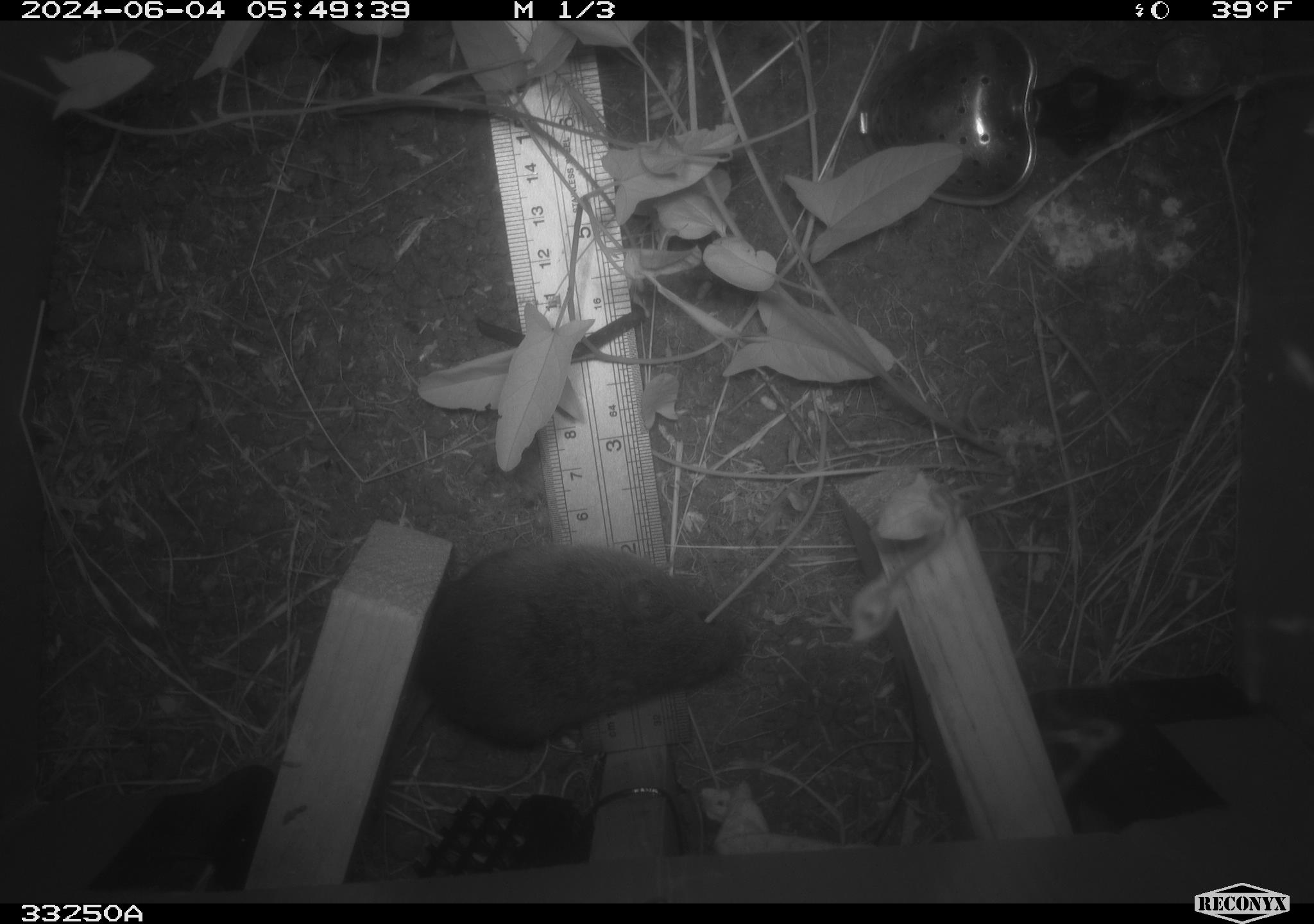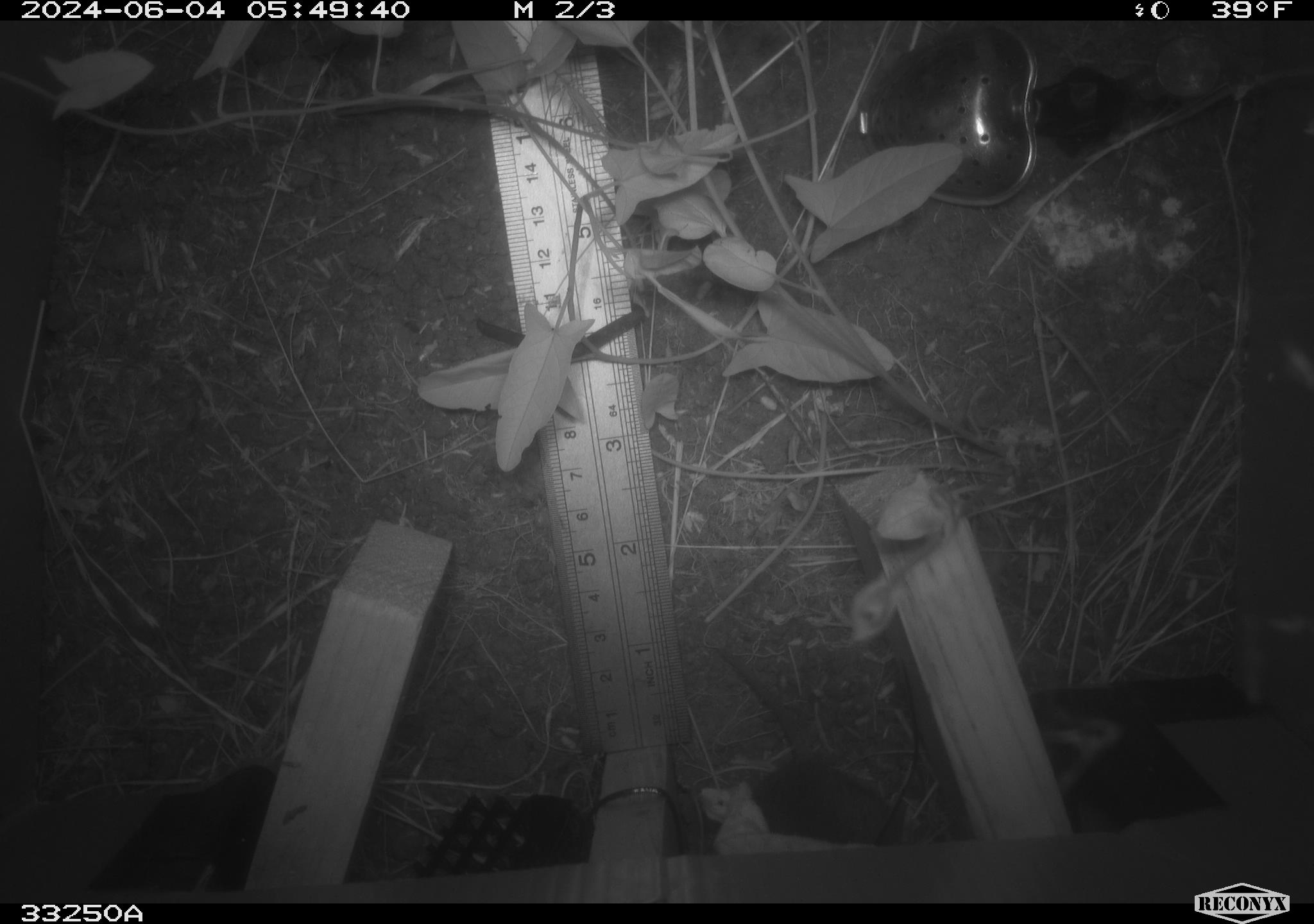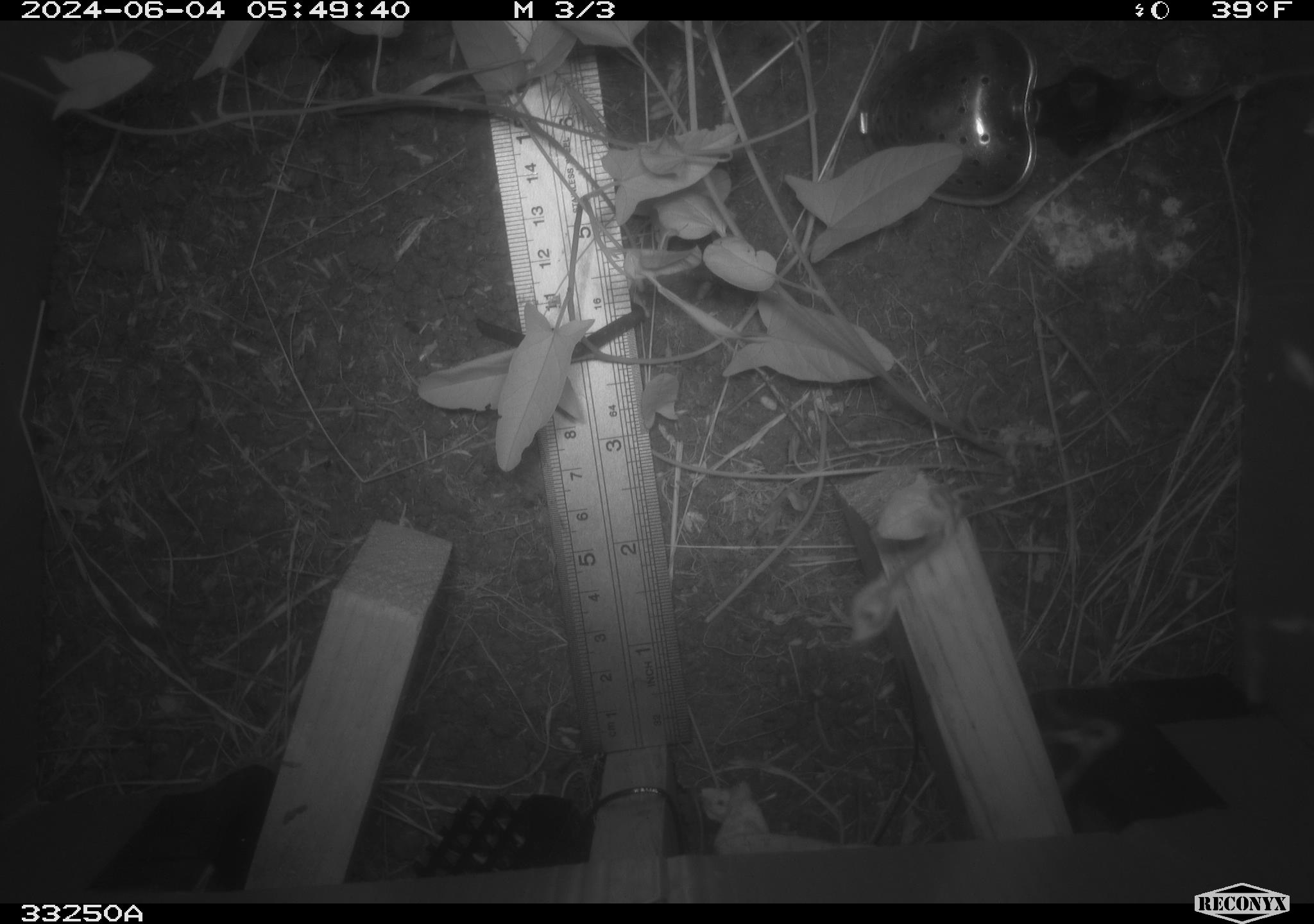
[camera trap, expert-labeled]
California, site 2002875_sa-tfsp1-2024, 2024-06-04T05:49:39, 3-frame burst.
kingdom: Animalia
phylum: Chordata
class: Mammalia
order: Rodentia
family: Cricetidae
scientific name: Arvicolinae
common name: voles, lemmings, and muskrats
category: arvicolinae subfamily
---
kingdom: Animalia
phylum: Chordata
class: Mammalia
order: Rodentia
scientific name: Rodentia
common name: rodent